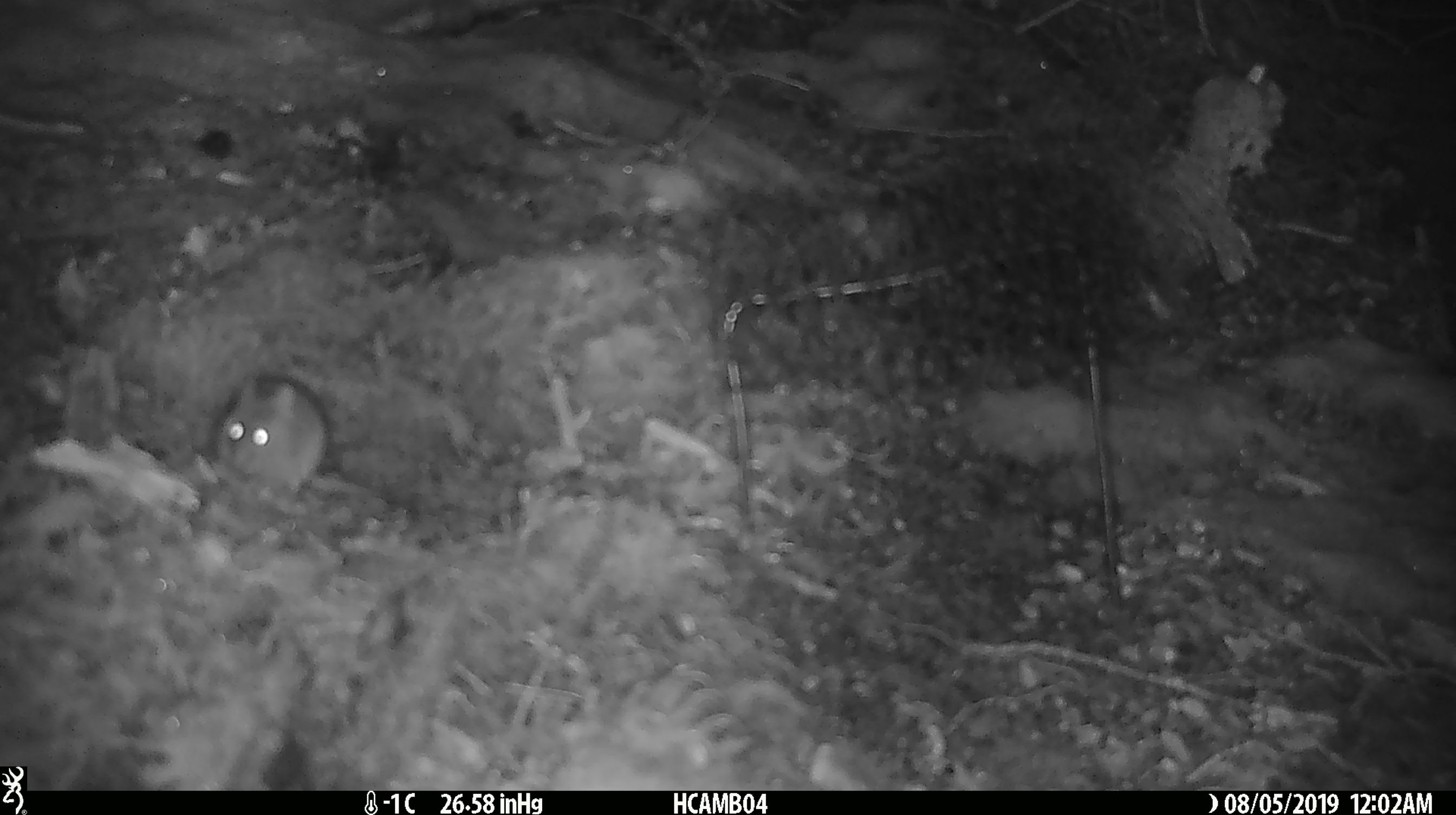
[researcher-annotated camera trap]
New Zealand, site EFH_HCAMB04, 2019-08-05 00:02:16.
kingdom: Animalia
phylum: Chordata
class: Mammalia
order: Rodentia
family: Muridae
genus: Mus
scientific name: Mus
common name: mouse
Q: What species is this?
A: Mouse (Mus).